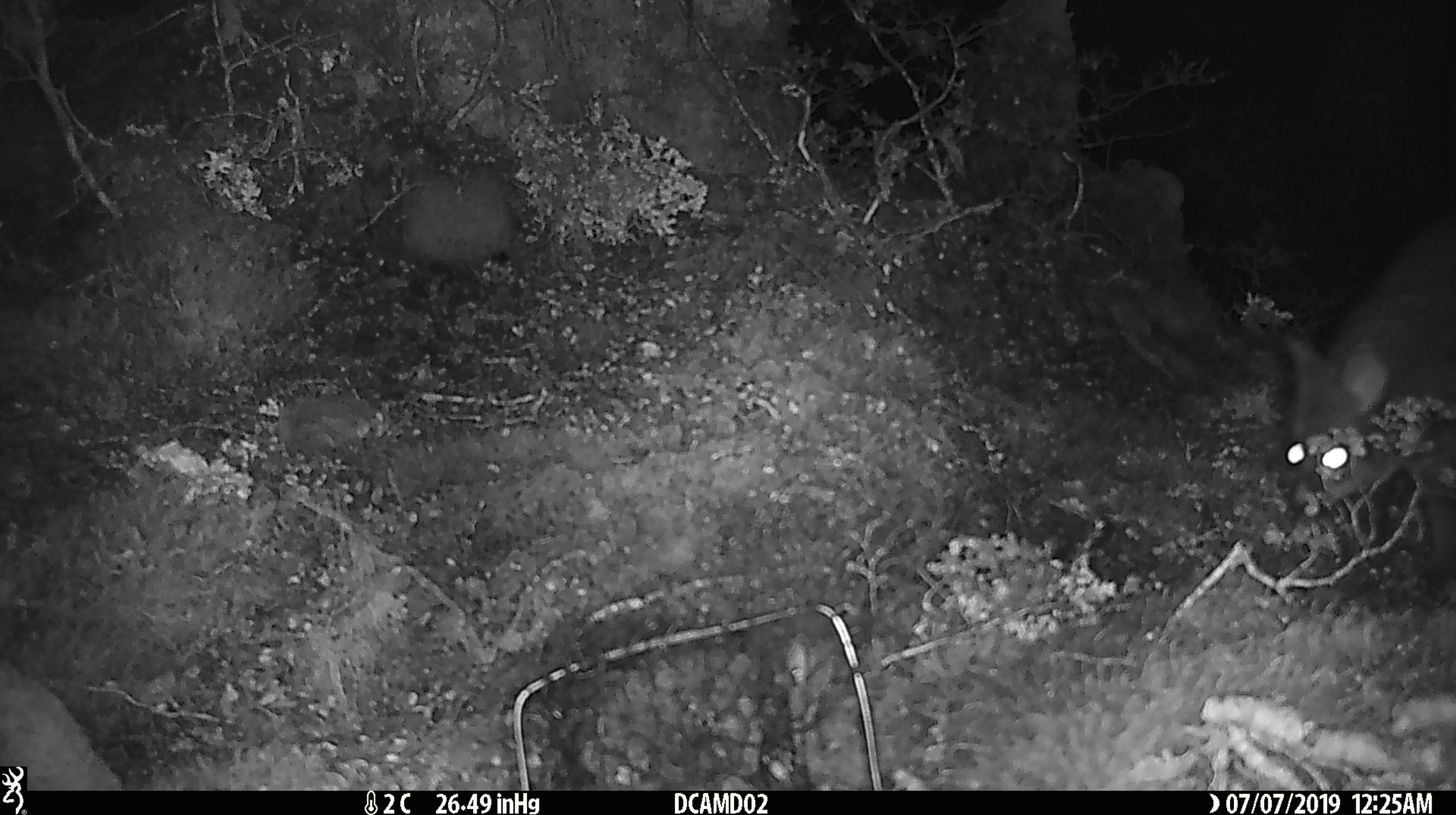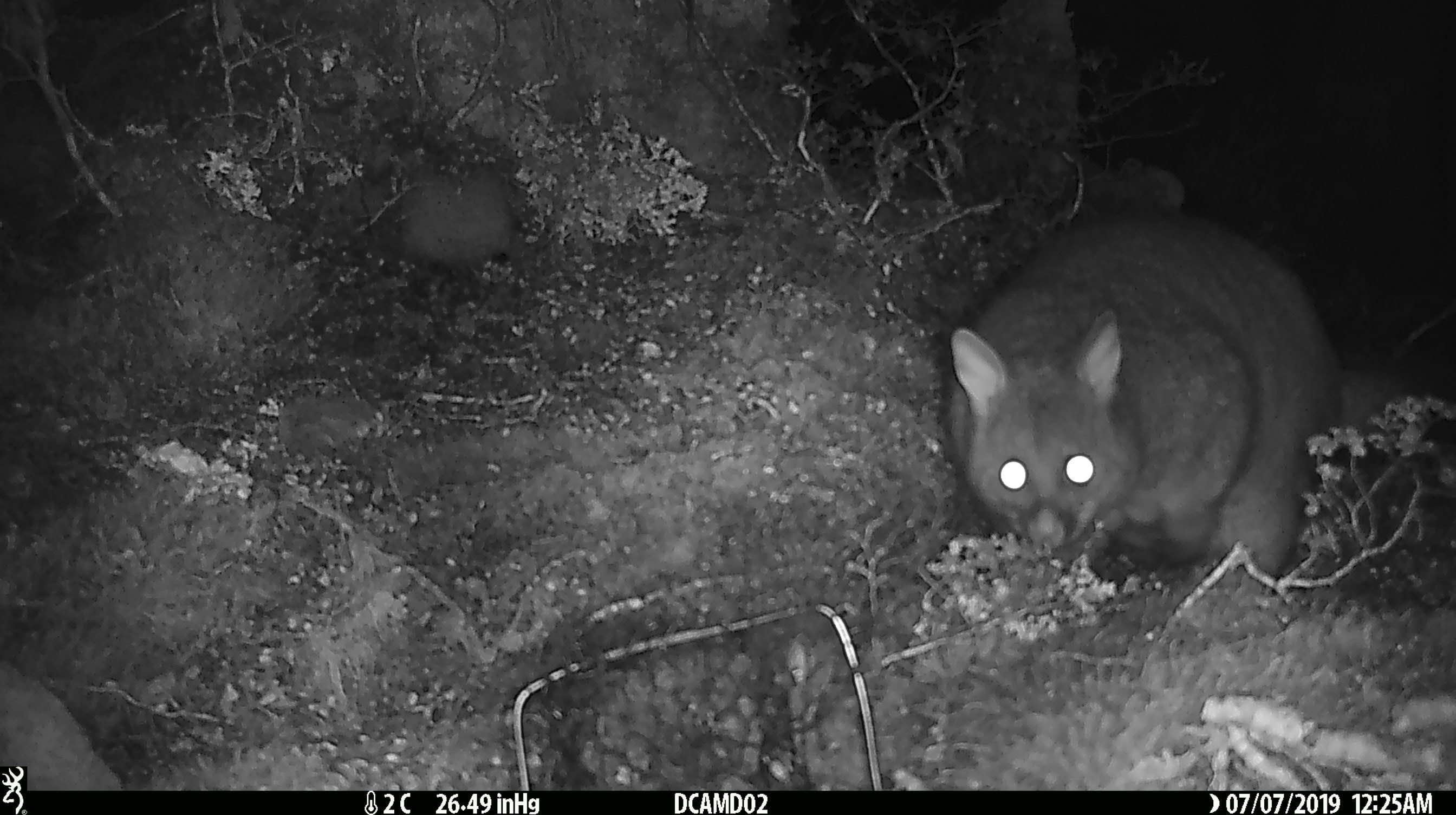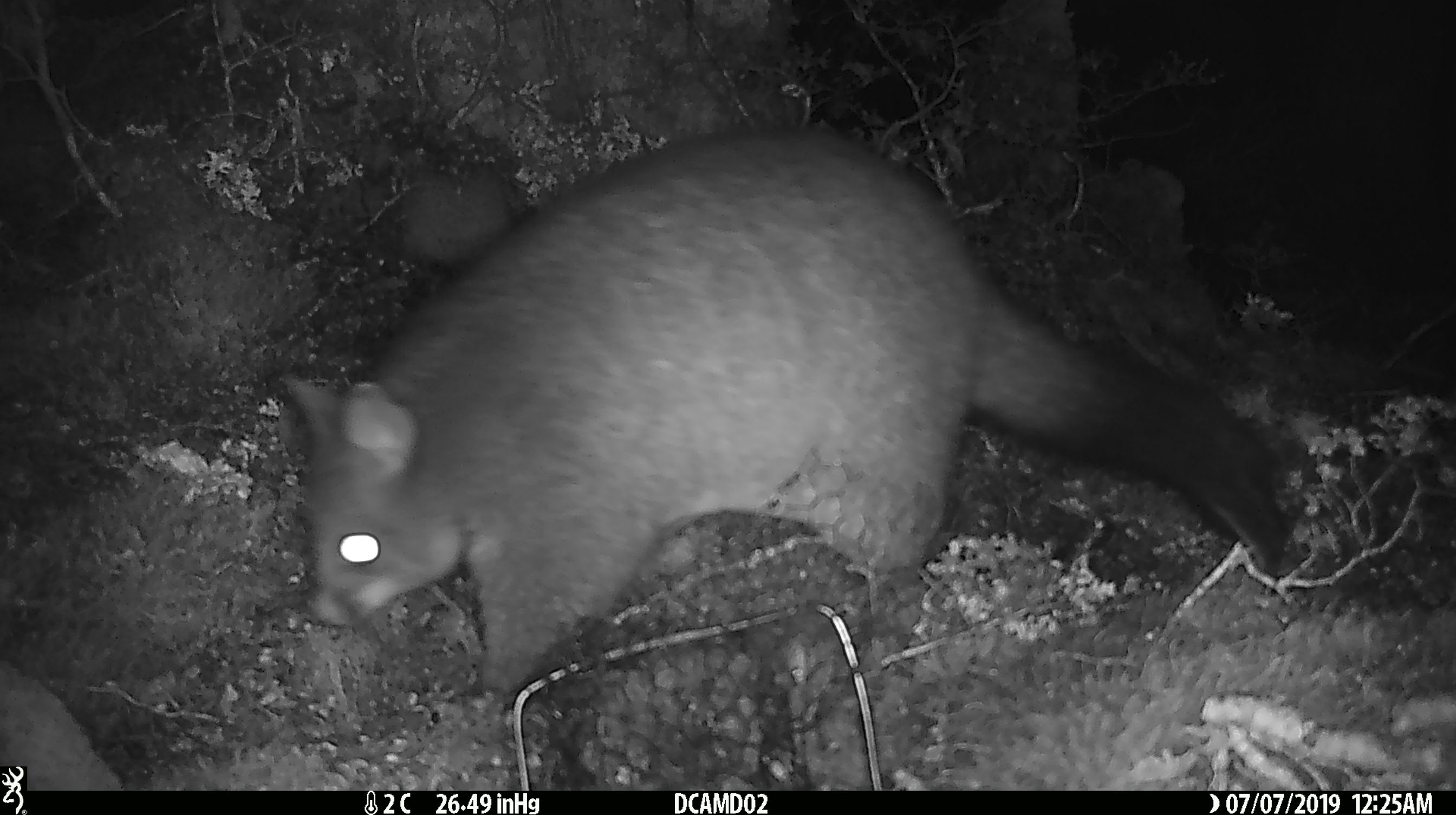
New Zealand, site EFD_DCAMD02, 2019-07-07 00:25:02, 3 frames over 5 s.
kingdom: Animalia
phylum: Chordata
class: Mammalia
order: Diprotodontia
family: Phalangeridae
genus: Trichosurus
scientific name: Trichosurus vulpecula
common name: common brushtail possum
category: possum